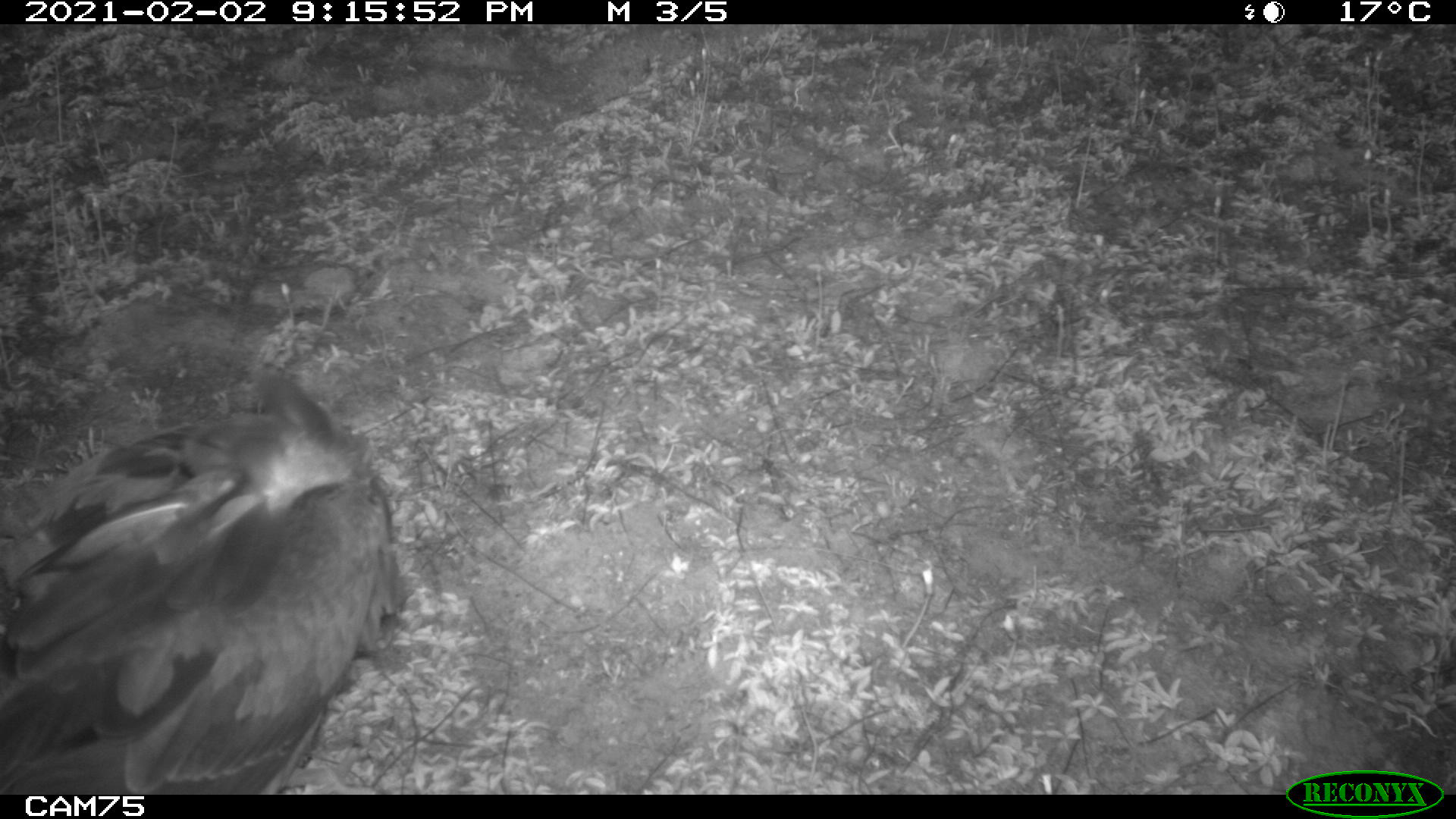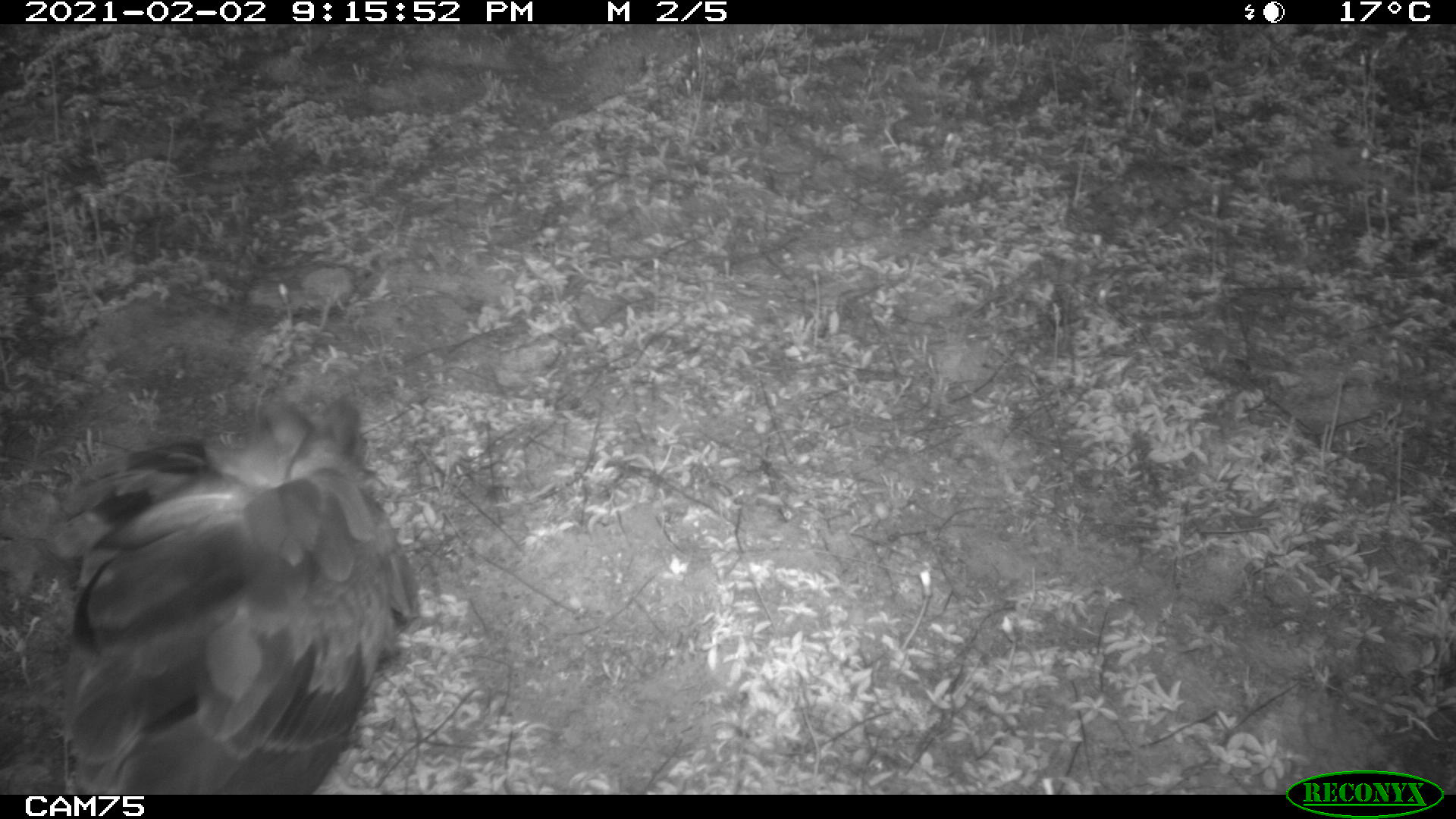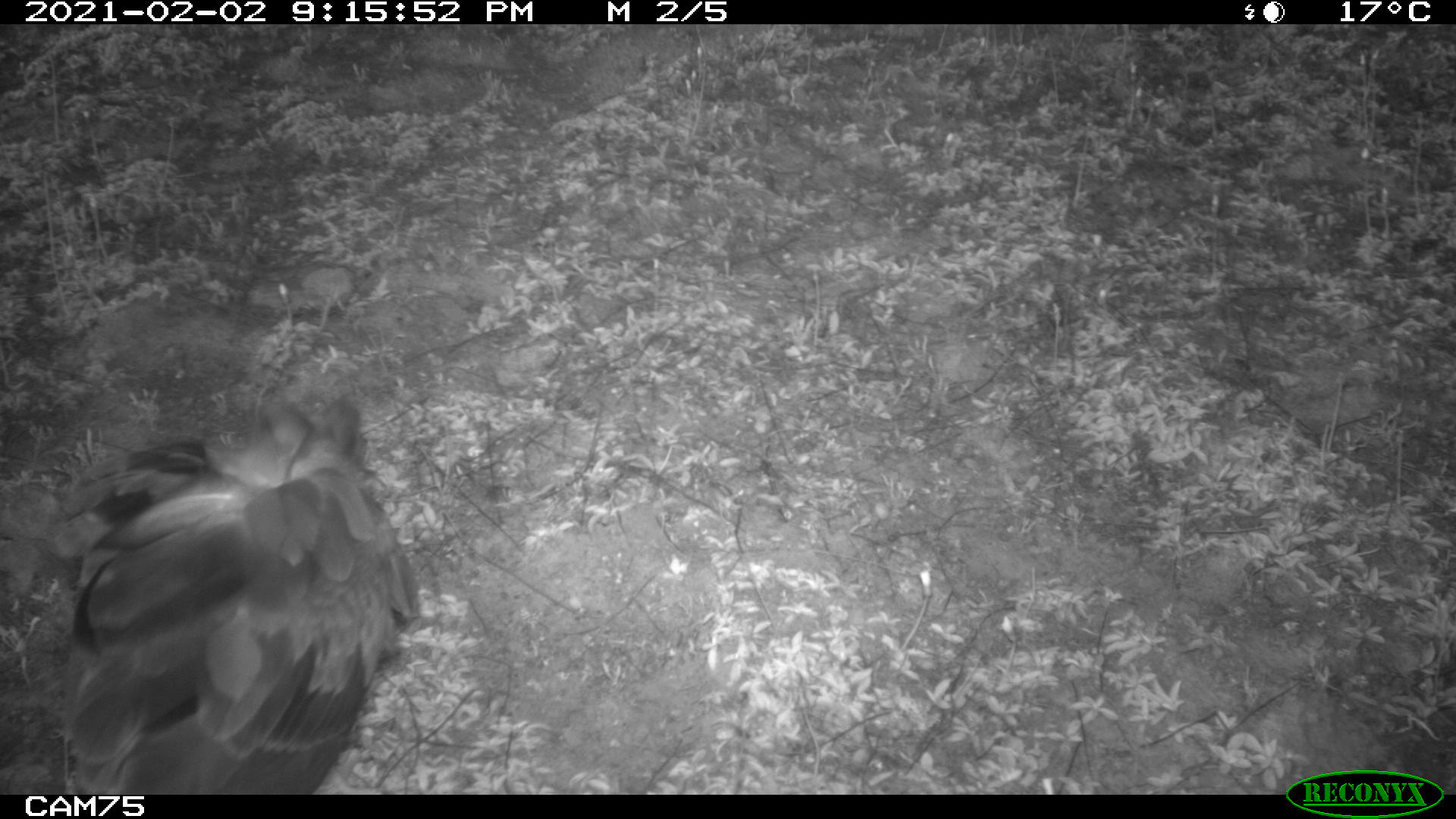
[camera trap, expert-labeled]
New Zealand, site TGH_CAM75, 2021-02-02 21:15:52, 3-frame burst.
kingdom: Animalia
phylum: Chordata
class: Aves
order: Accipitriformes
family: Accipitridae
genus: Circus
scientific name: Circus approximans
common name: swamp harrier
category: harrier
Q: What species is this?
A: Harrier (swamp harrier) (Circus approximans).